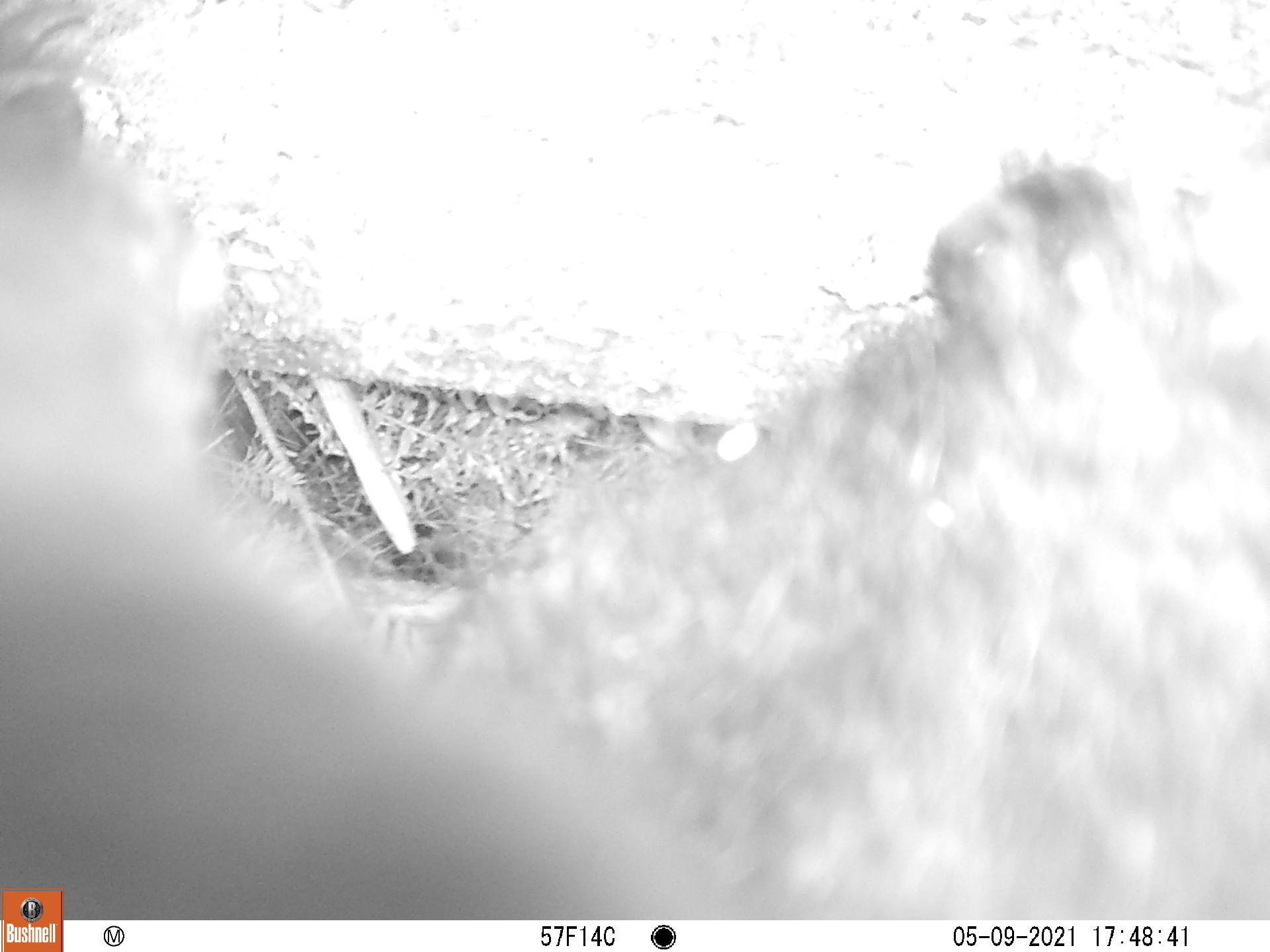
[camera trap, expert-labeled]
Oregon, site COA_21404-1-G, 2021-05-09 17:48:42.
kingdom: Animalia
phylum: Chordata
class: Mammalia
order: Carnivora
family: Ursidae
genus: Ursus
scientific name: Ursus americanus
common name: american black bear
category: black bear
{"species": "black bear (american black bear) (Ursus americanus)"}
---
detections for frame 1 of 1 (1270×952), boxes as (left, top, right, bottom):
black bear: (3, 1, 1263, 885)